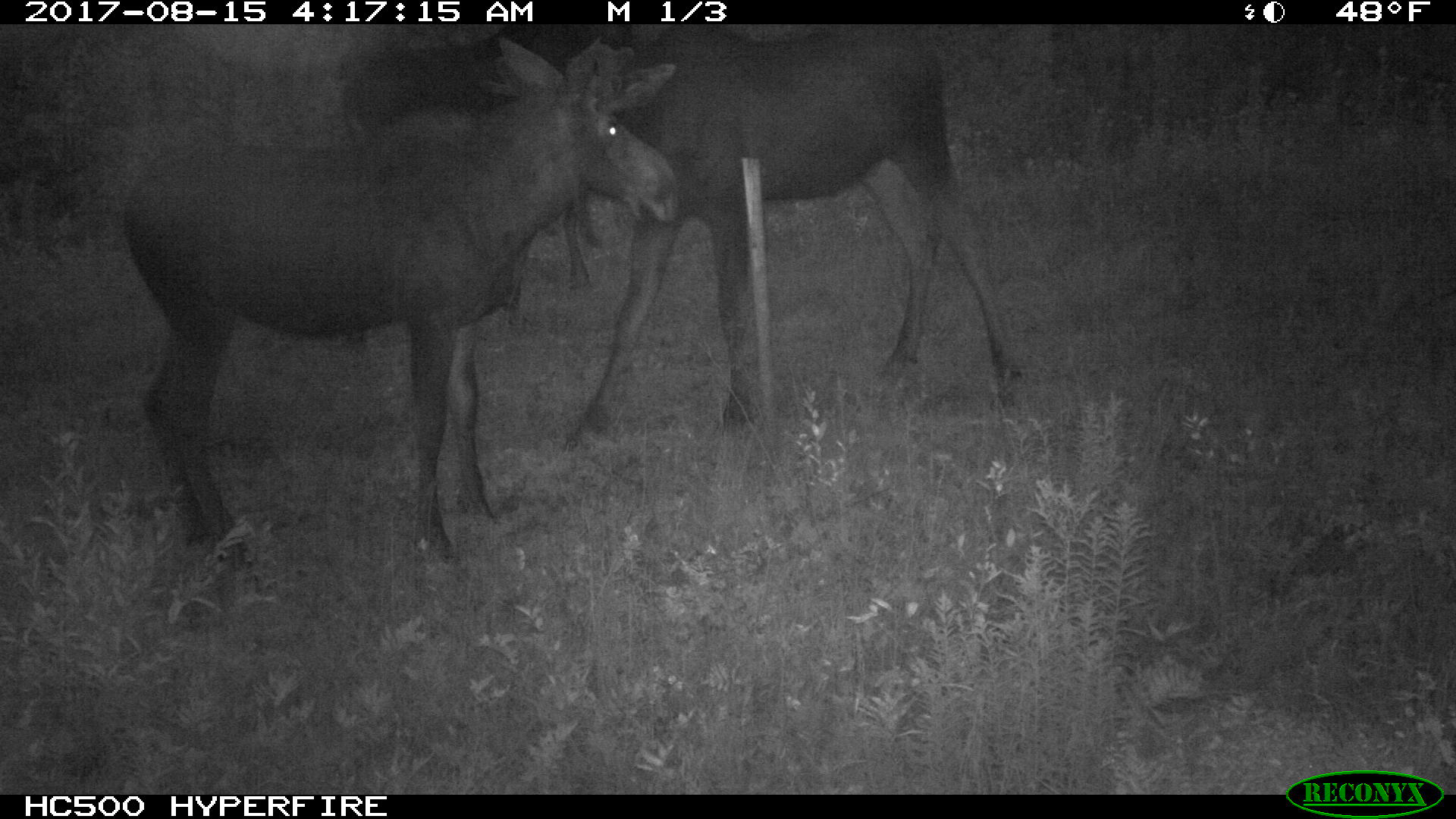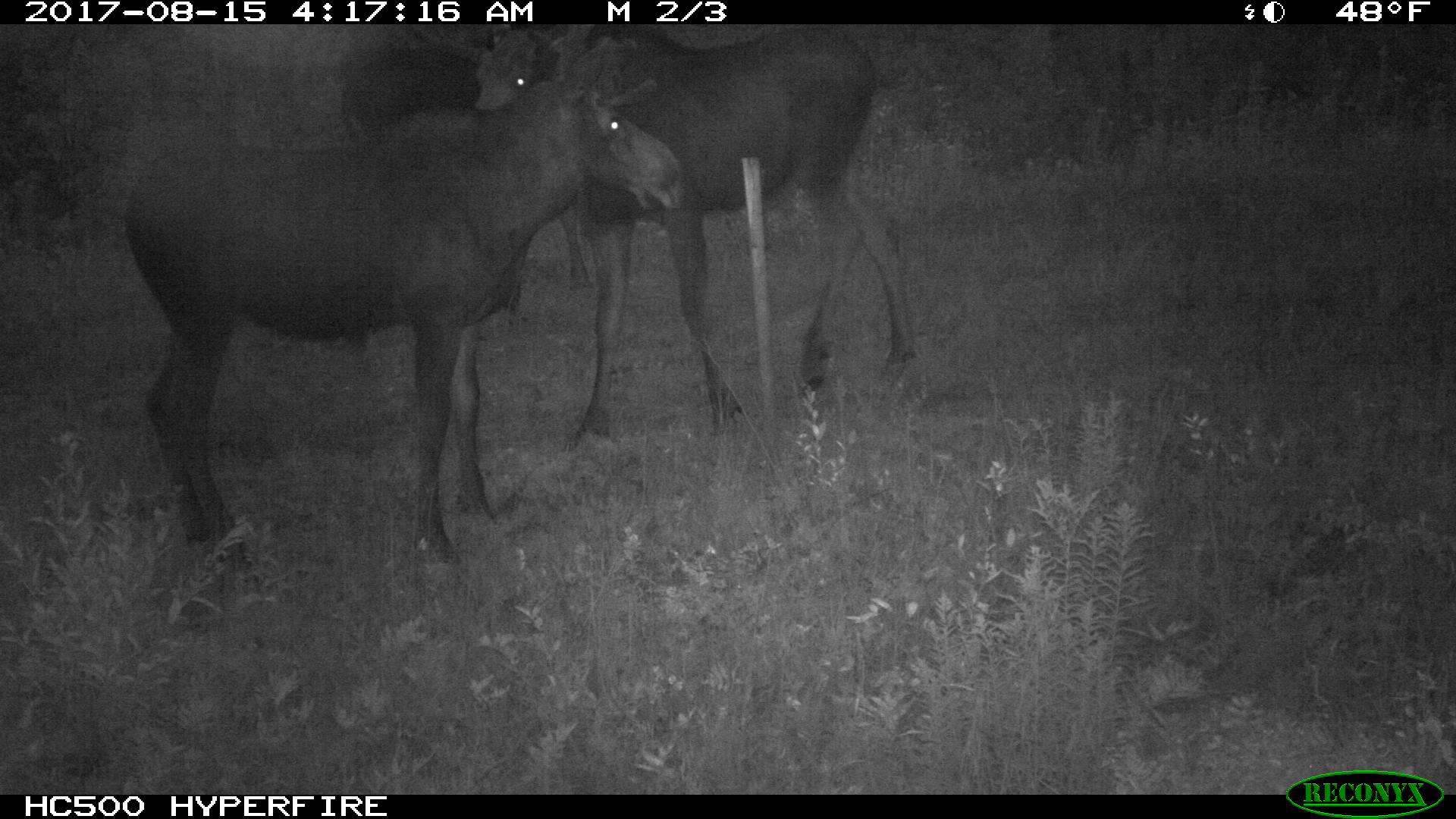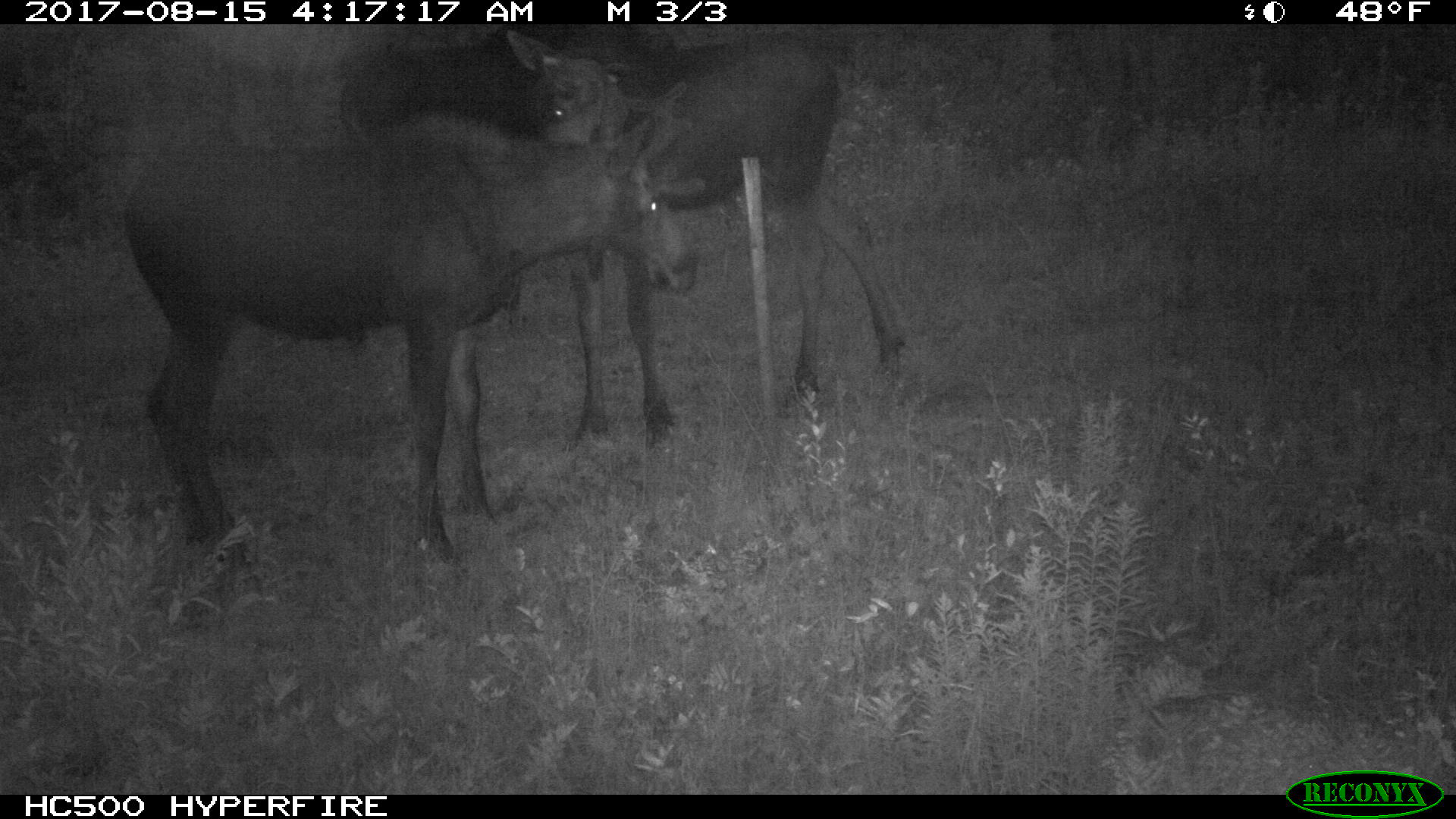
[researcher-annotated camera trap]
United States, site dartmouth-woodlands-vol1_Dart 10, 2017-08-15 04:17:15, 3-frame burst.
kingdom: Animalia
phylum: Chordata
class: Mammalia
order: Artiodactyla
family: Cervidae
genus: Alces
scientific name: Alces alces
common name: moose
Moose (Alces alces).